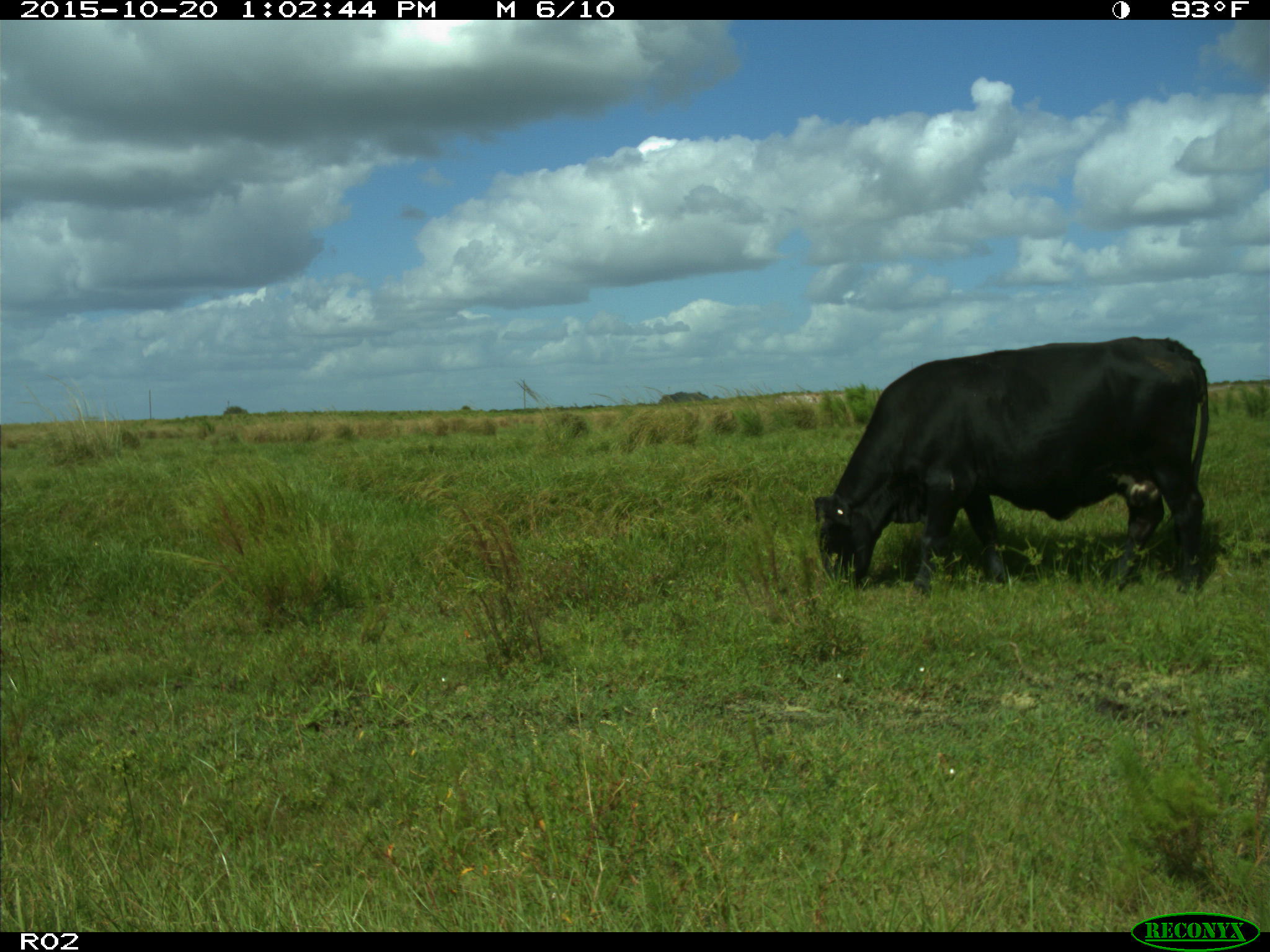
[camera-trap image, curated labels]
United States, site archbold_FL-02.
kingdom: Animalia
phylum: Chordata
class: Mammalia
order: Artiodactyla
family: Bovidae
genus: Bos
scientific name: Bos taurus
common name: domestic cow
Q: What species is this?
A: Bos taurus (domestic cow).